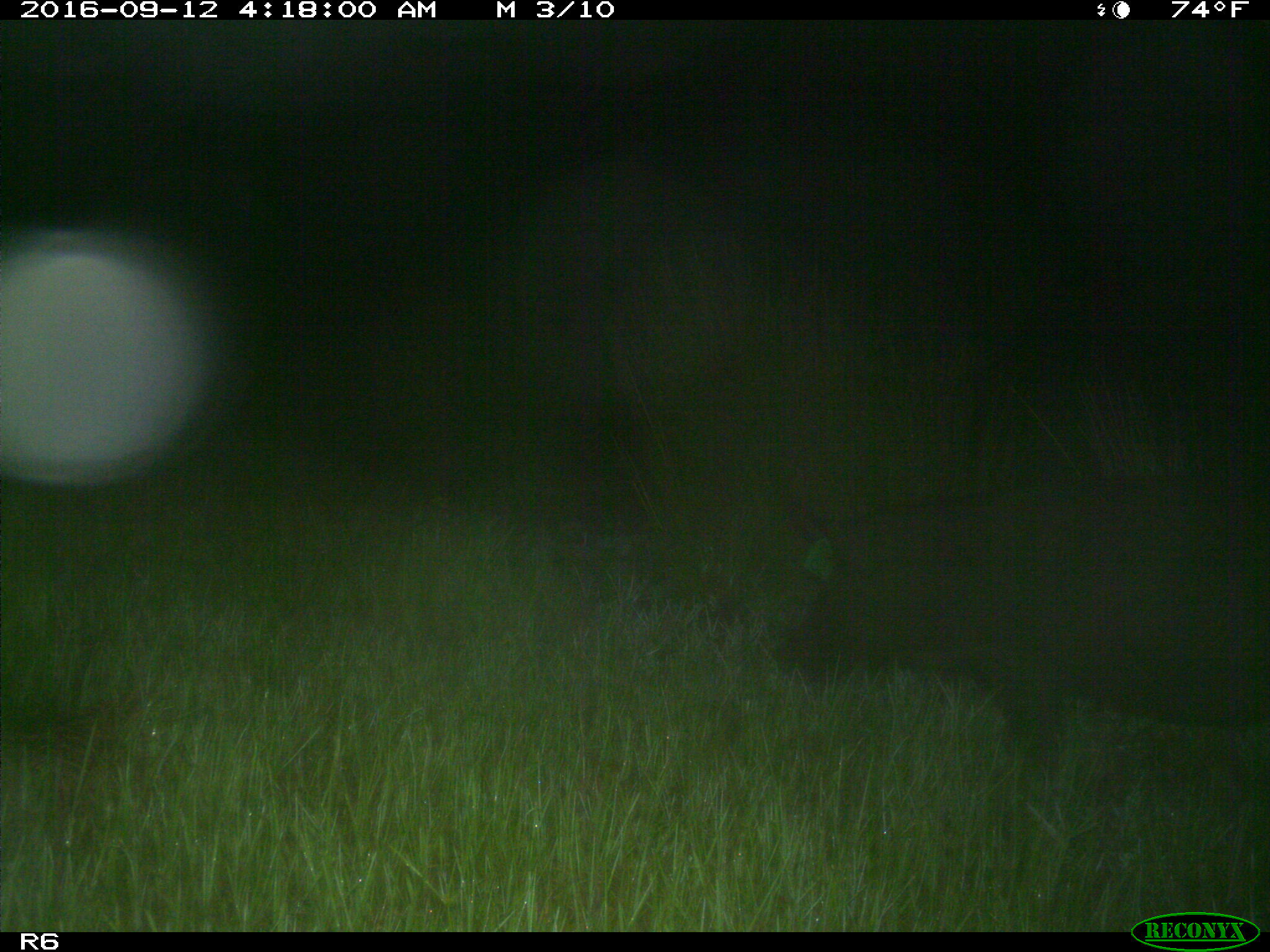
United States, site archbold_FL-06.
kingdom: Animalia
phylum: Chordata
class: Mammalia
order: Artiodactyla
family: Suidae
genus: Sus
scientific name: Sus scrofa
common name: wild boar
Sus scrofa (wild boar).